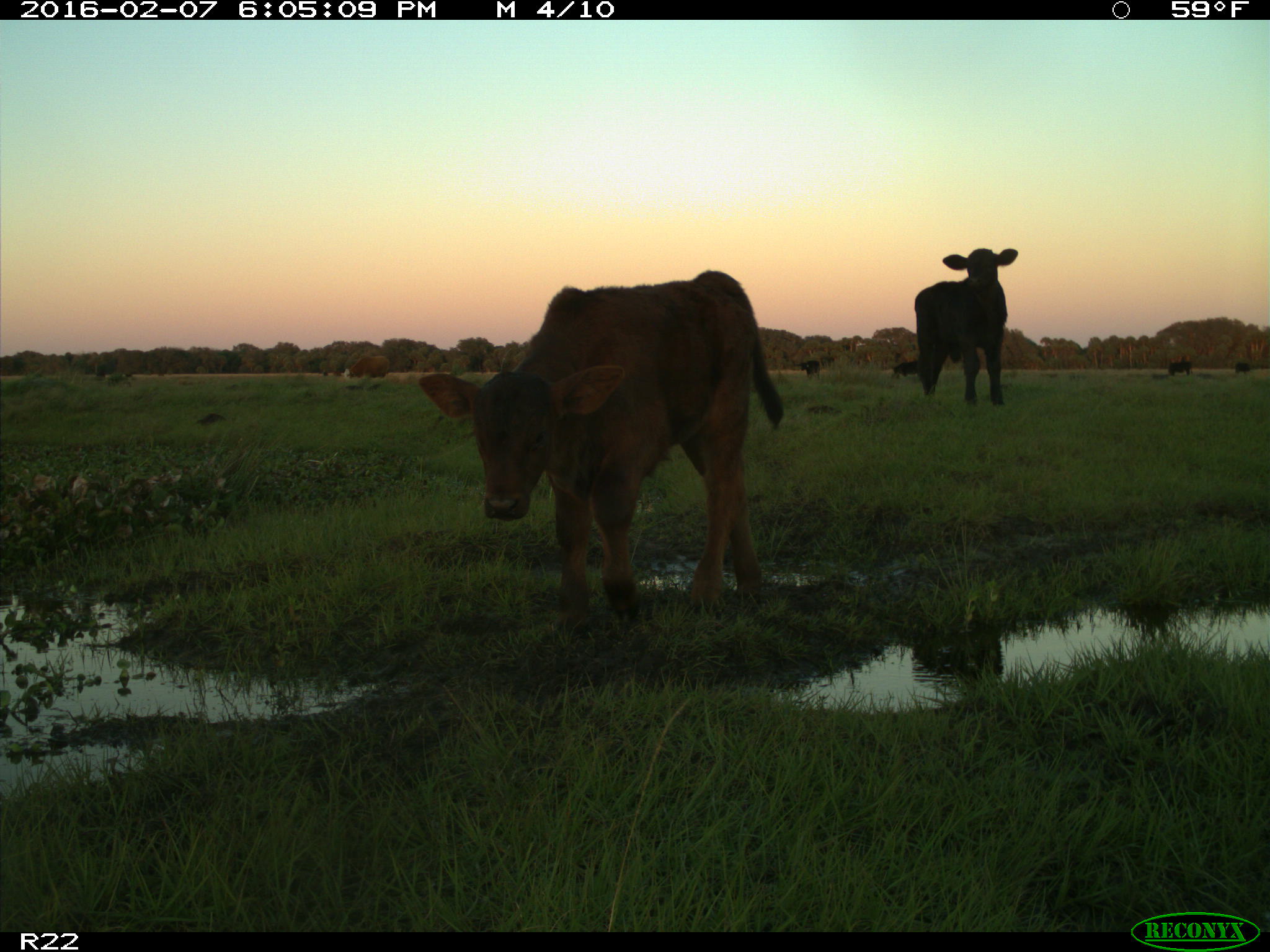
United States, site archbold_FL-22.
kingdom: Animalia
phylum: Chordata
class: Mammalia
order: Artiodactyla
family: Bovidae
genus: Bos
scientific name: Bos taurus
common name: domestic cow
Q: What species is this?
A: Bos taurus (domestic cow).